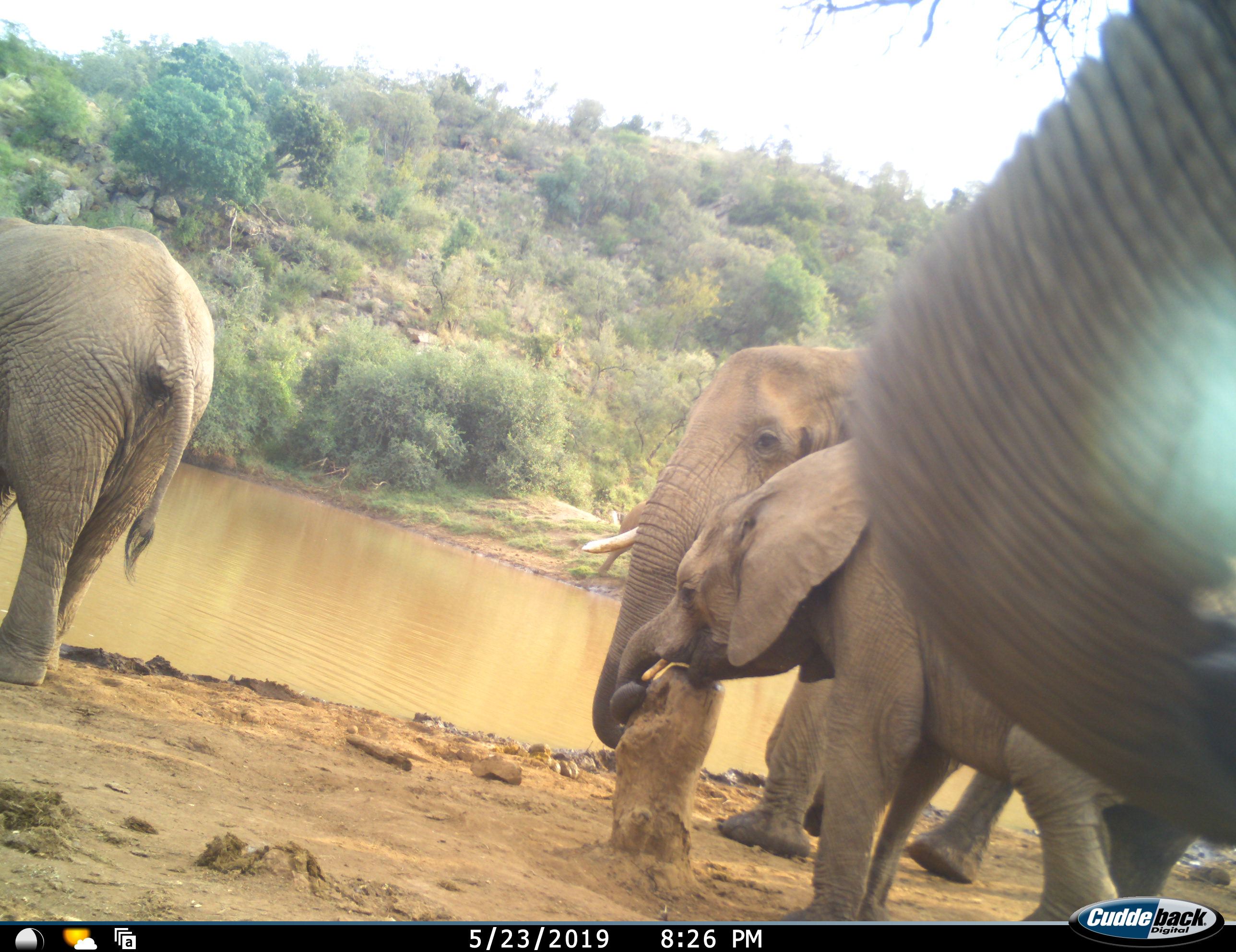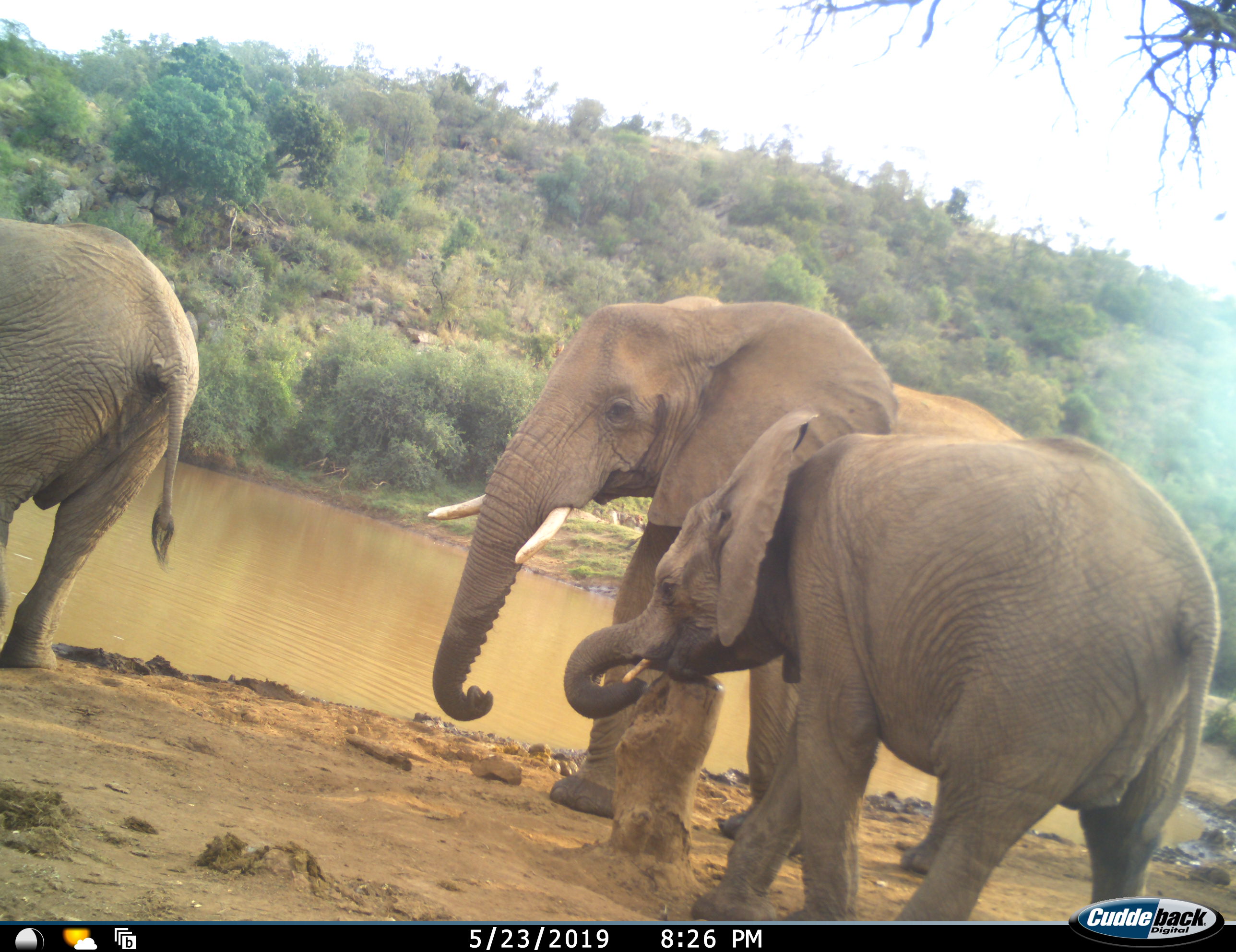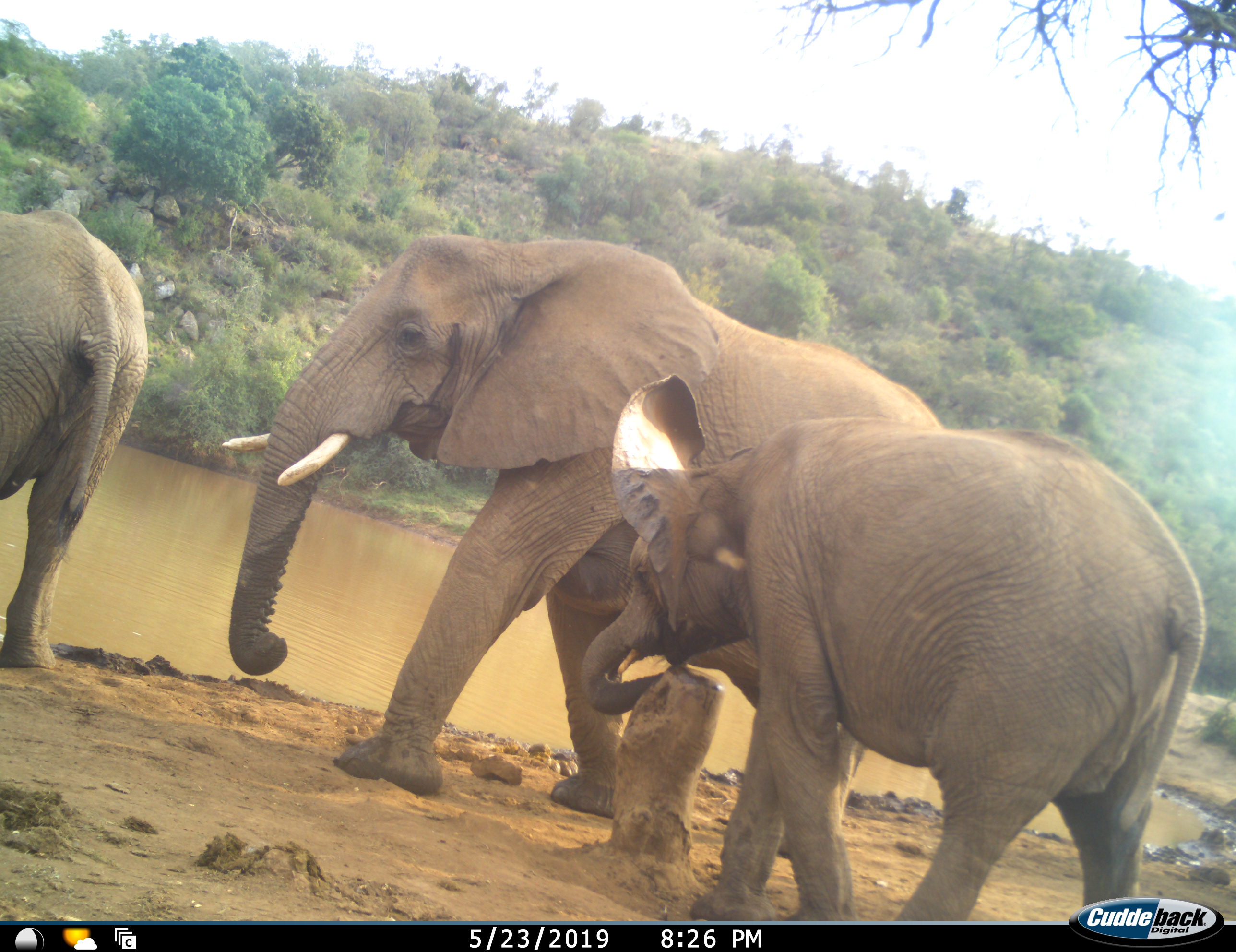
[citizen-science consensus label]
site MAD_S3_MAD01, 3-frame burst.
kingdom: Animalia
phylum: Chordata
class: Mammalia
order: Proboscidea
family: Elephantidae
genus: Loxodonta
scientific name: Loxodonta africana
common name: african bush elephant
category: elephant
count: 4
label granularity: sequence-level